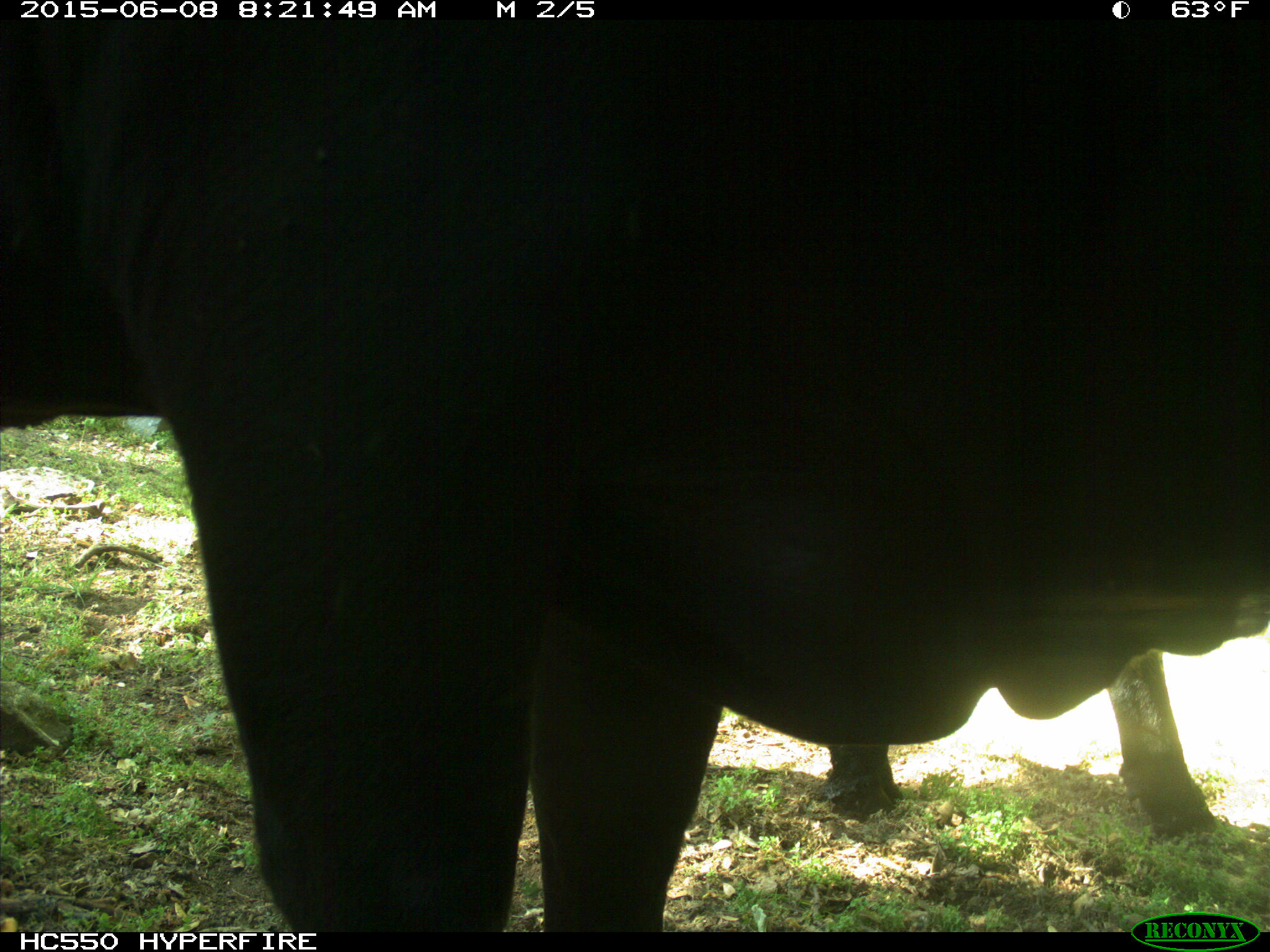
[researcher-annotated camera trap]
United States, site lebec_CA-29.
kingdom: Animalia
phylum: Chordata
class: Mammalia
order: Artiodactyla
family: Bovidae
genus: Bos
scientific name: Bos taurus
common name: domestic cow